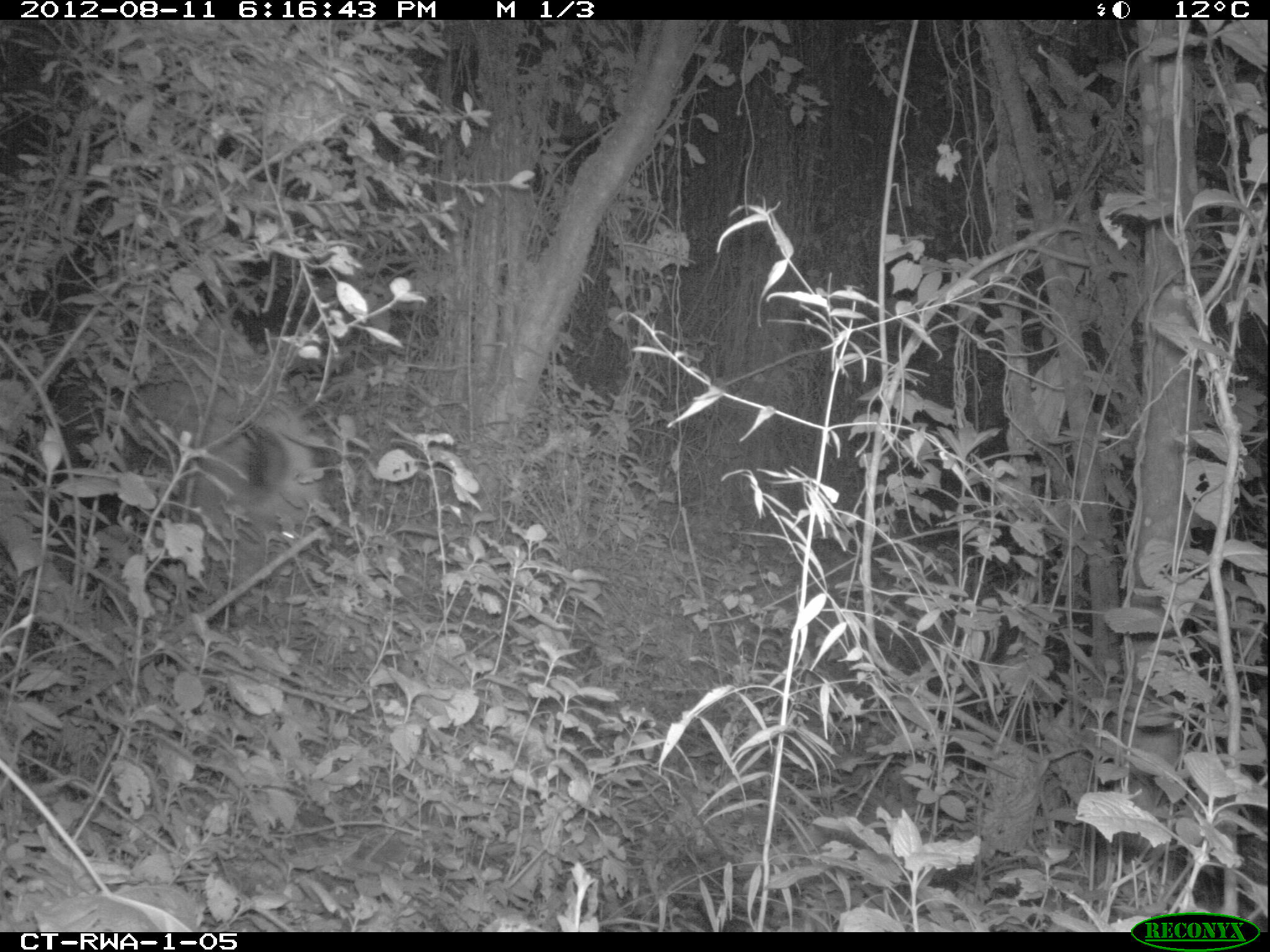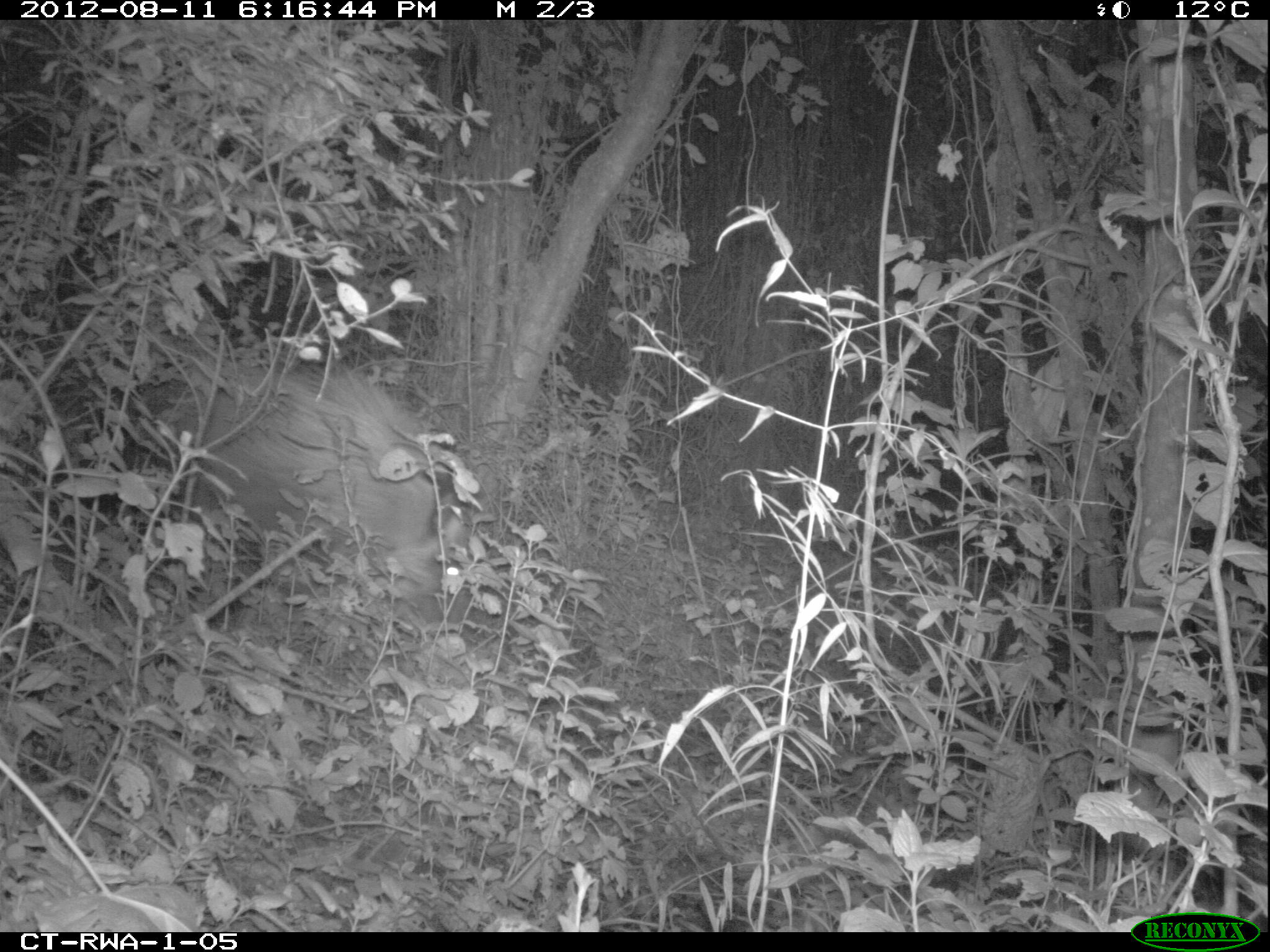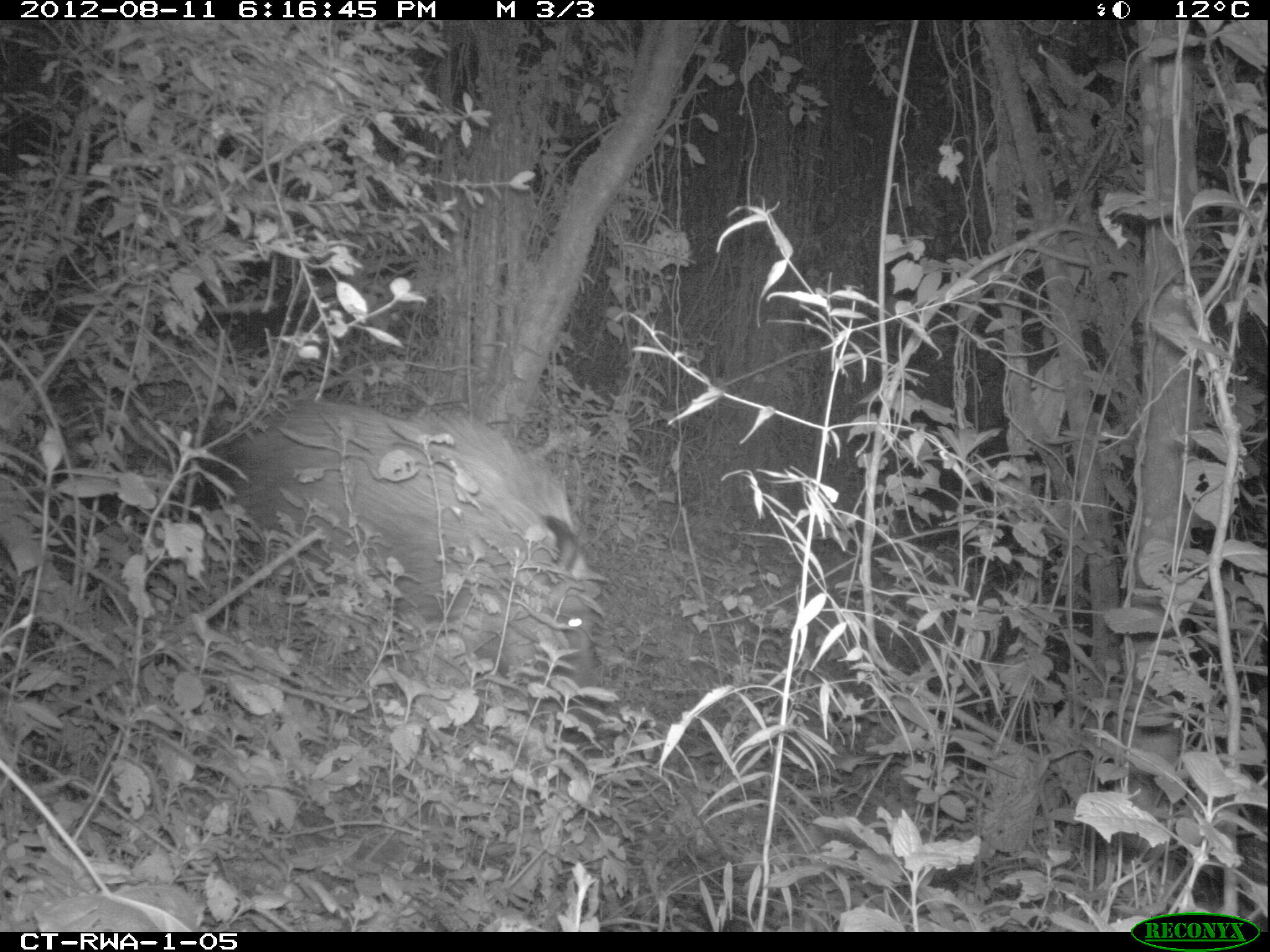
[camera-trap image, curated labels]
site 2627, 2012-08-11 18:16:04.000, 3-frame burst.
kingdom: Animalia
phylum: Chordata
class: Mammalia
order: Artiodactyla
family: Suidae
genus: Potamochoerus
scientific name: Potamochoerus larvatus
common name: bushpig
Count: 1.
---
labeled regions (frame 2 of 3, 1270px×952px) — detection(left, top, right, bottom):
potamochoerus larvatus: detection(164, 369, 472, 630)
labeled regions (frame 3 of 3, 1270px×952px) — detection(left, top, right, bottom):
potamochoerus larvatus: detection(101, 365, 583, 727)